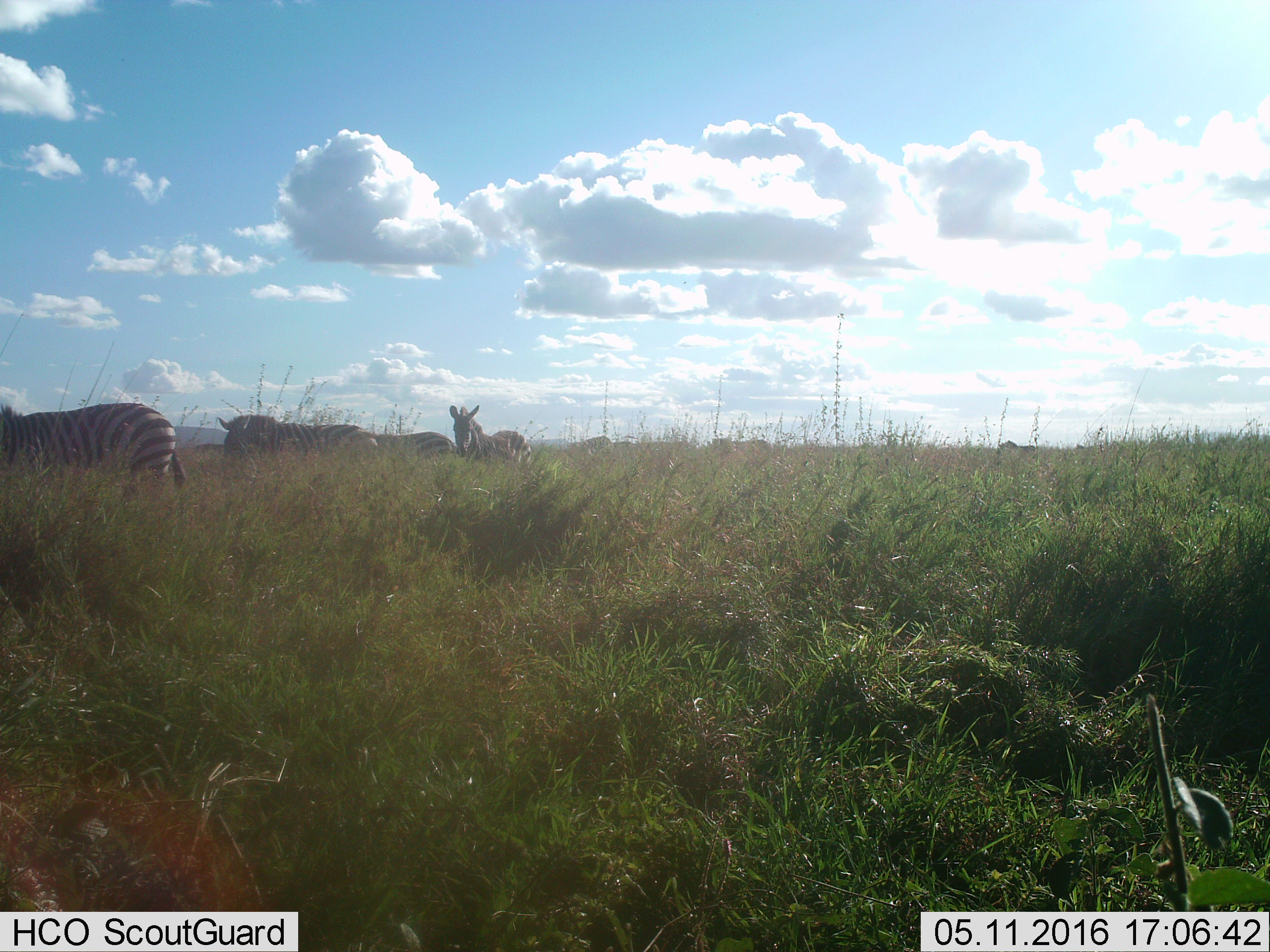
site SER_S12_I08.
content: unidentified animal